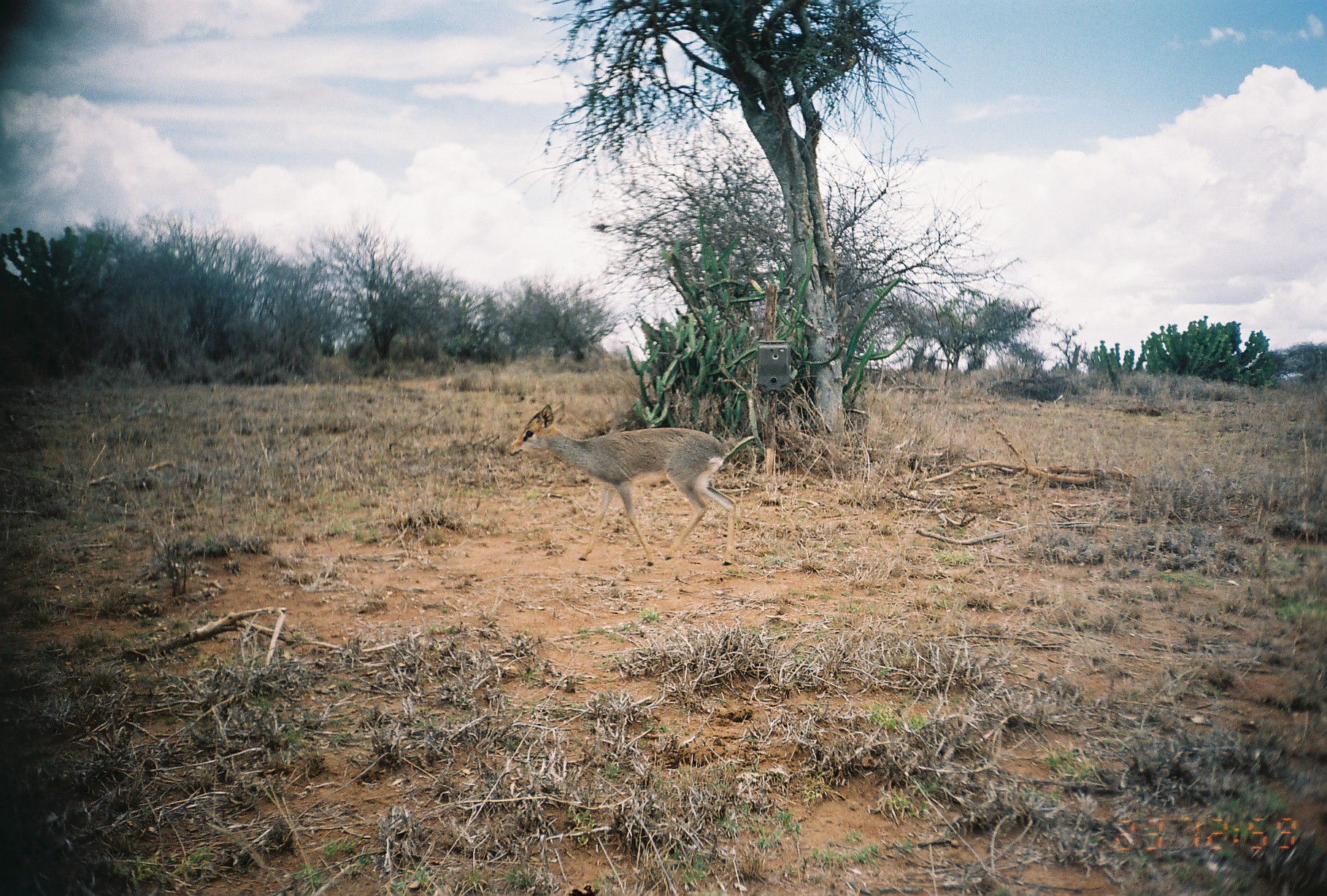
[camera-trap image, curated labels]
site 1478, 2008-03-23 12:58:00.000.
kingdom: Animalia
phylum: Chordata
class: Mammalia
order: Artiodactyla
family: Bovidae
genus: Madoqua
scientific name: Madoqua guentheri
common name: günther's dik-dik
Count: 1.